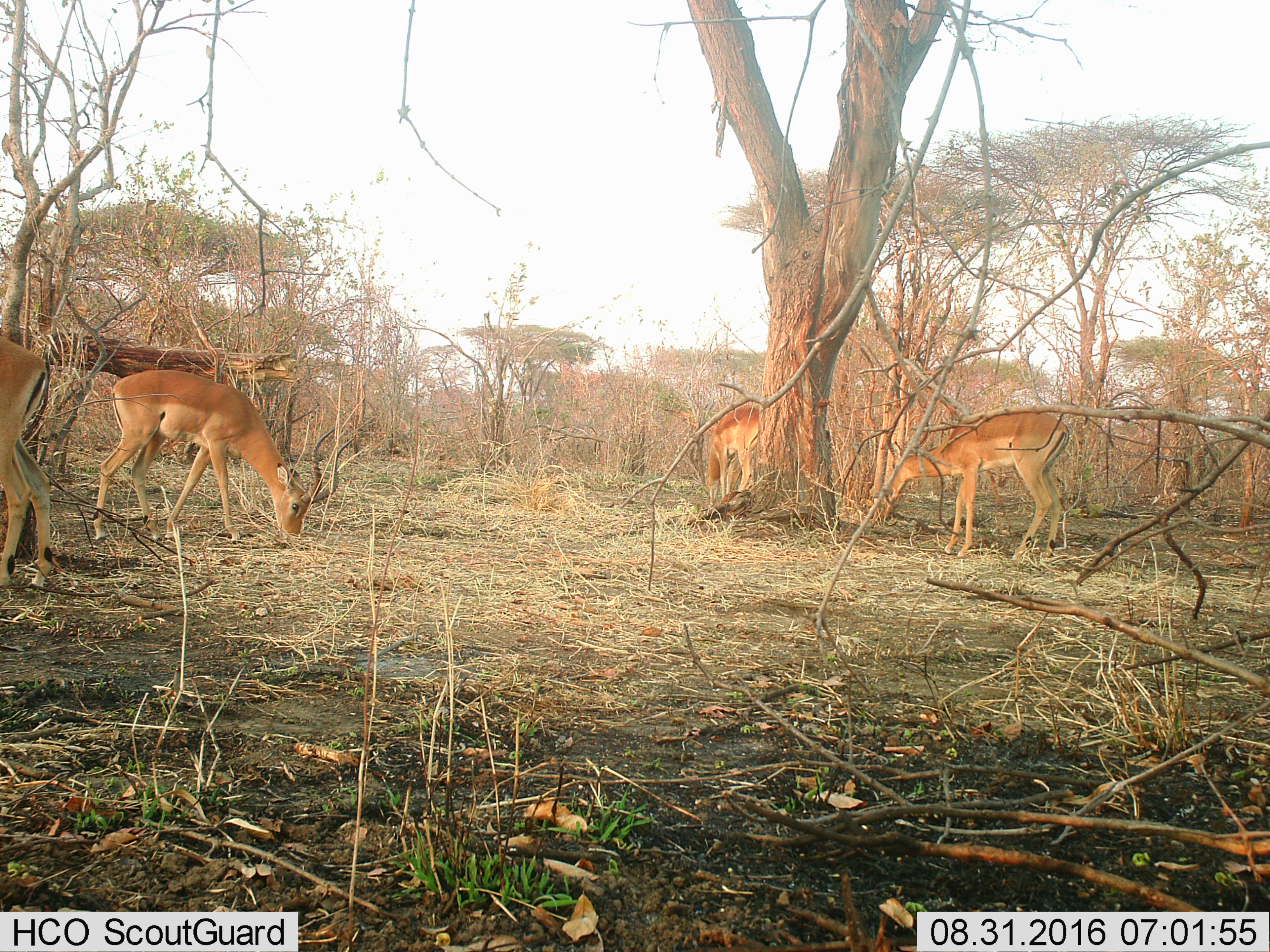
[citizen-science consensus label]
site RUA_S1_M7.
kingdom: Animalia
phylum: Chordata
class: Mammalia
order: Artiodactyla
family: Bovidae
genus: Aepyceros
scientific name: Aepyceros melampus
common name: impala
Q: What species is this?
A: Impala (Aepyceros melampus).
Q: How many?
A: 4.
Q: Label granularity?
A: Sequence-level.